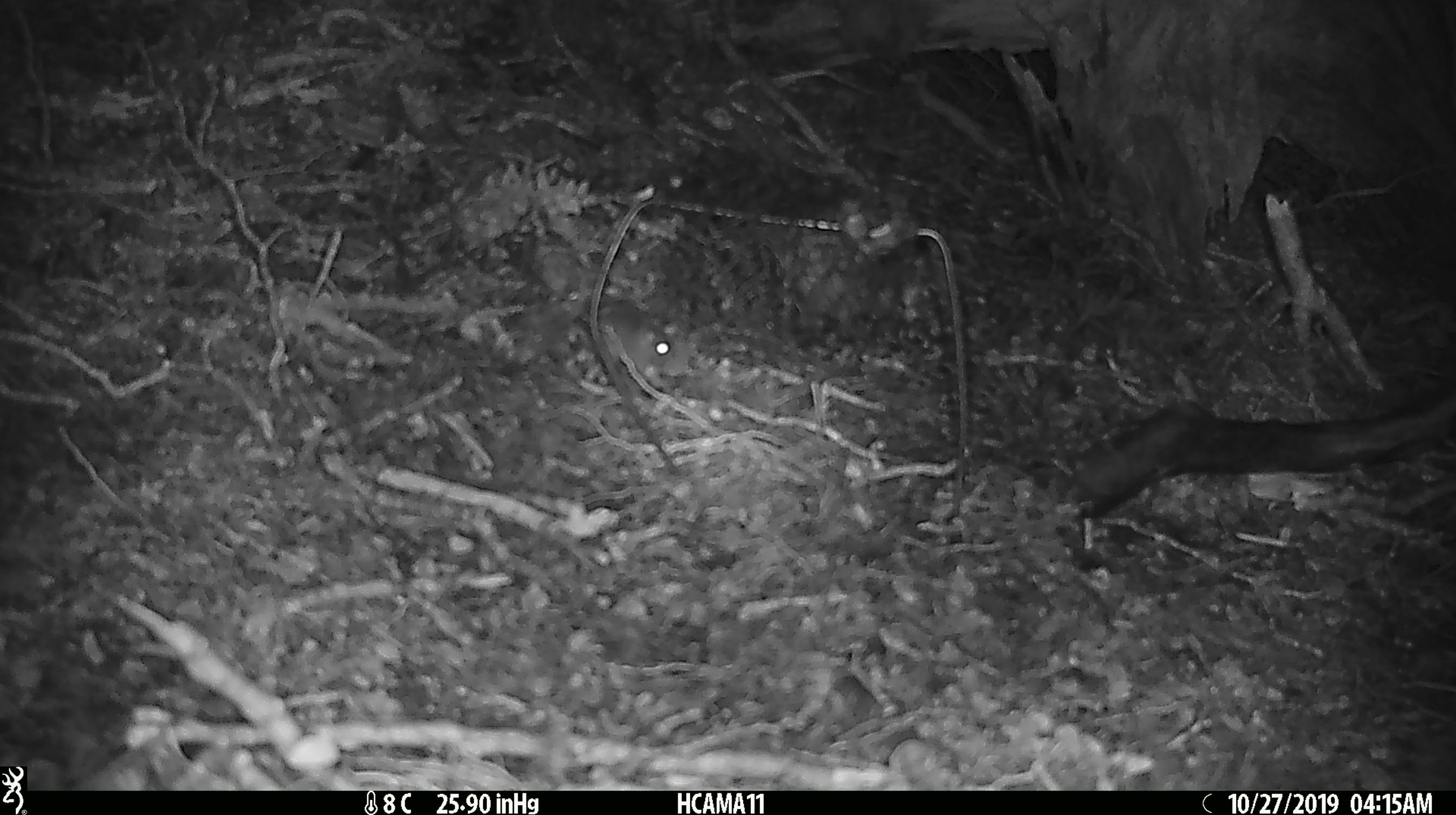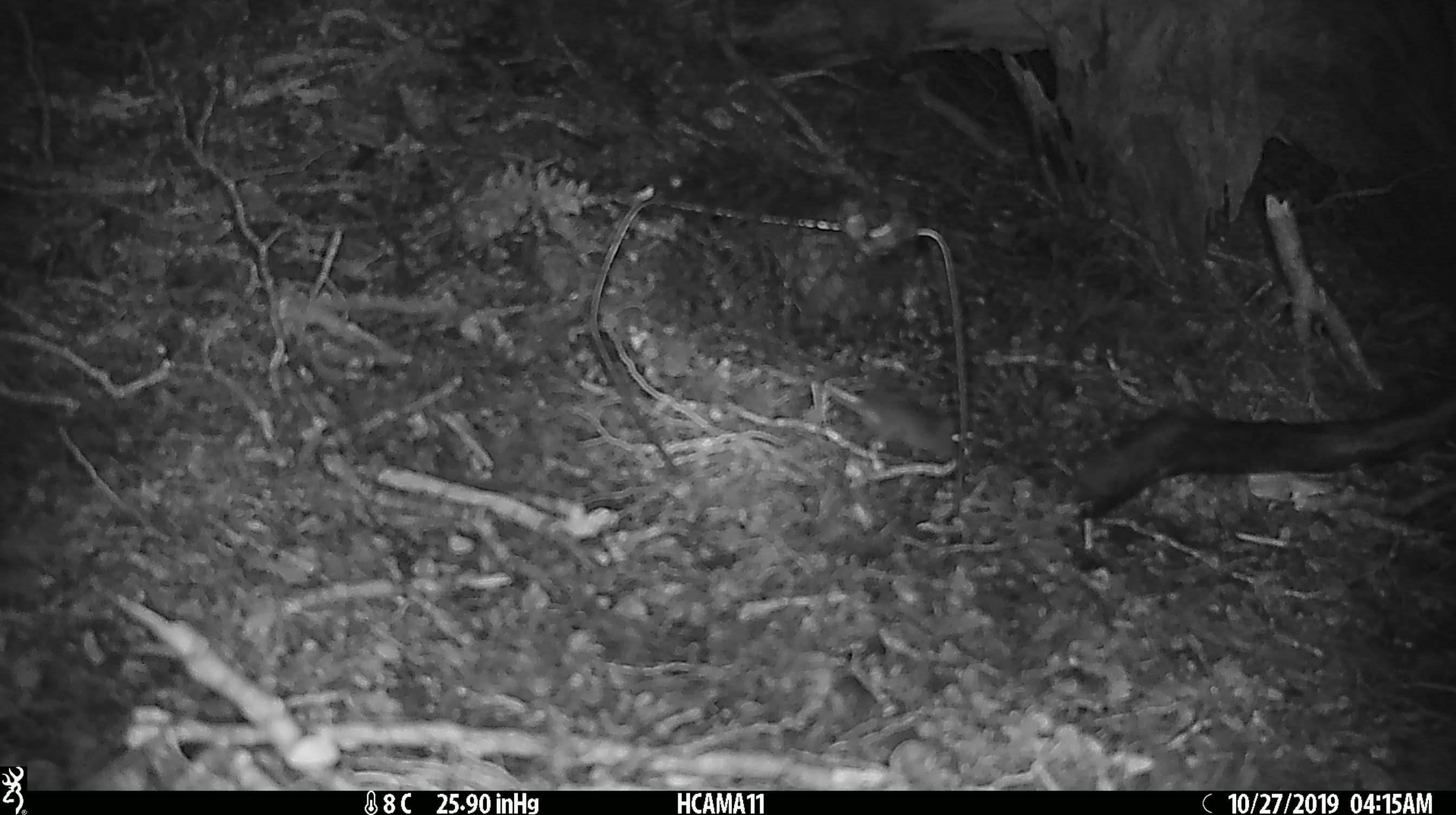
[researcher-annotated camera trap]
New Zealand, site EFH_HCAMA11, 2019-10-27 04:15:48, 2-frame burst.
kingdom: Animalia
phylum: Chordata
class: Mammalia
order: Rodentia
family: Muridae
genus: Mus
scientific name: Mus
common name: mouse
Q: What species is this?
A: Mouse (Mus).